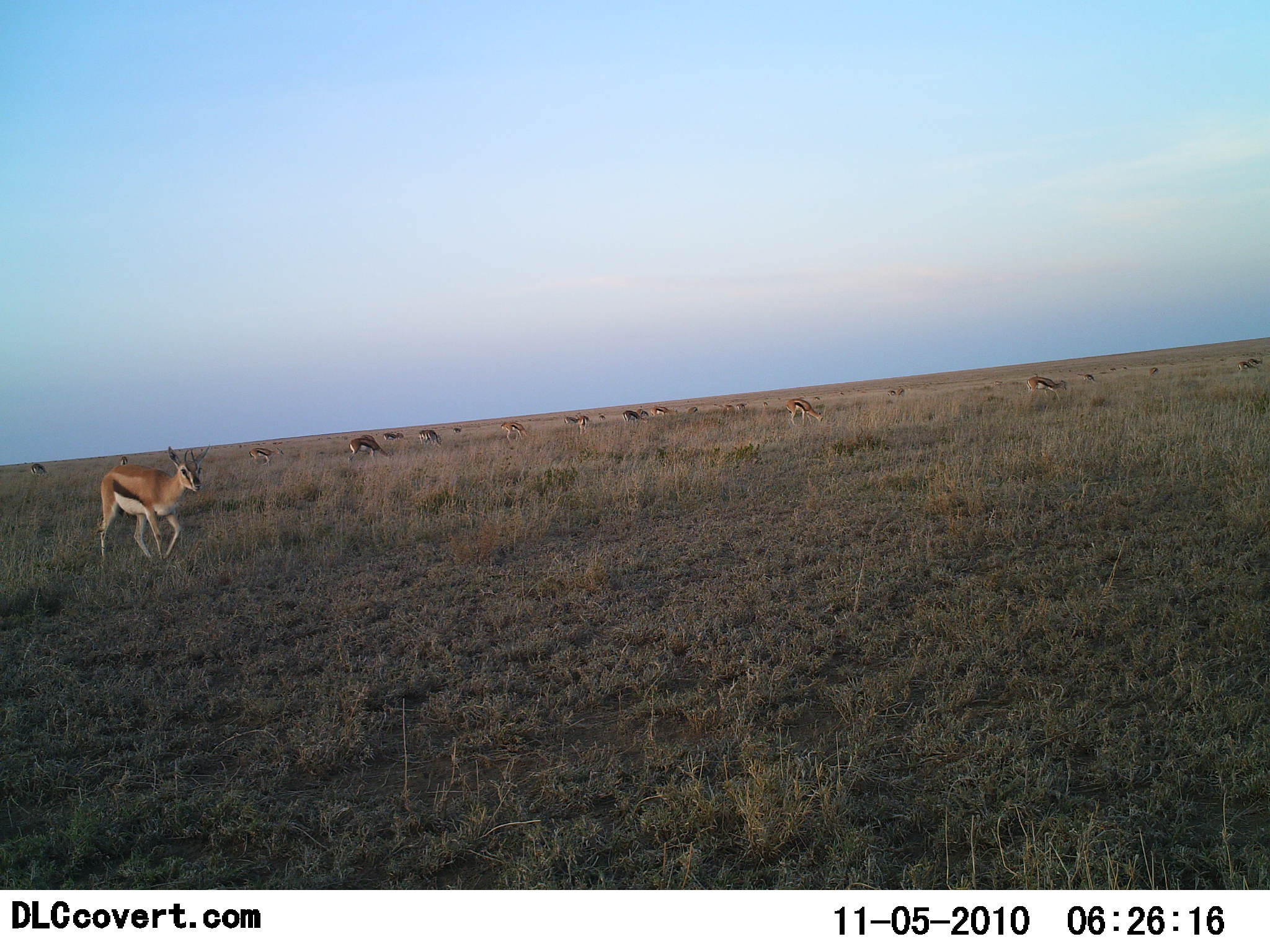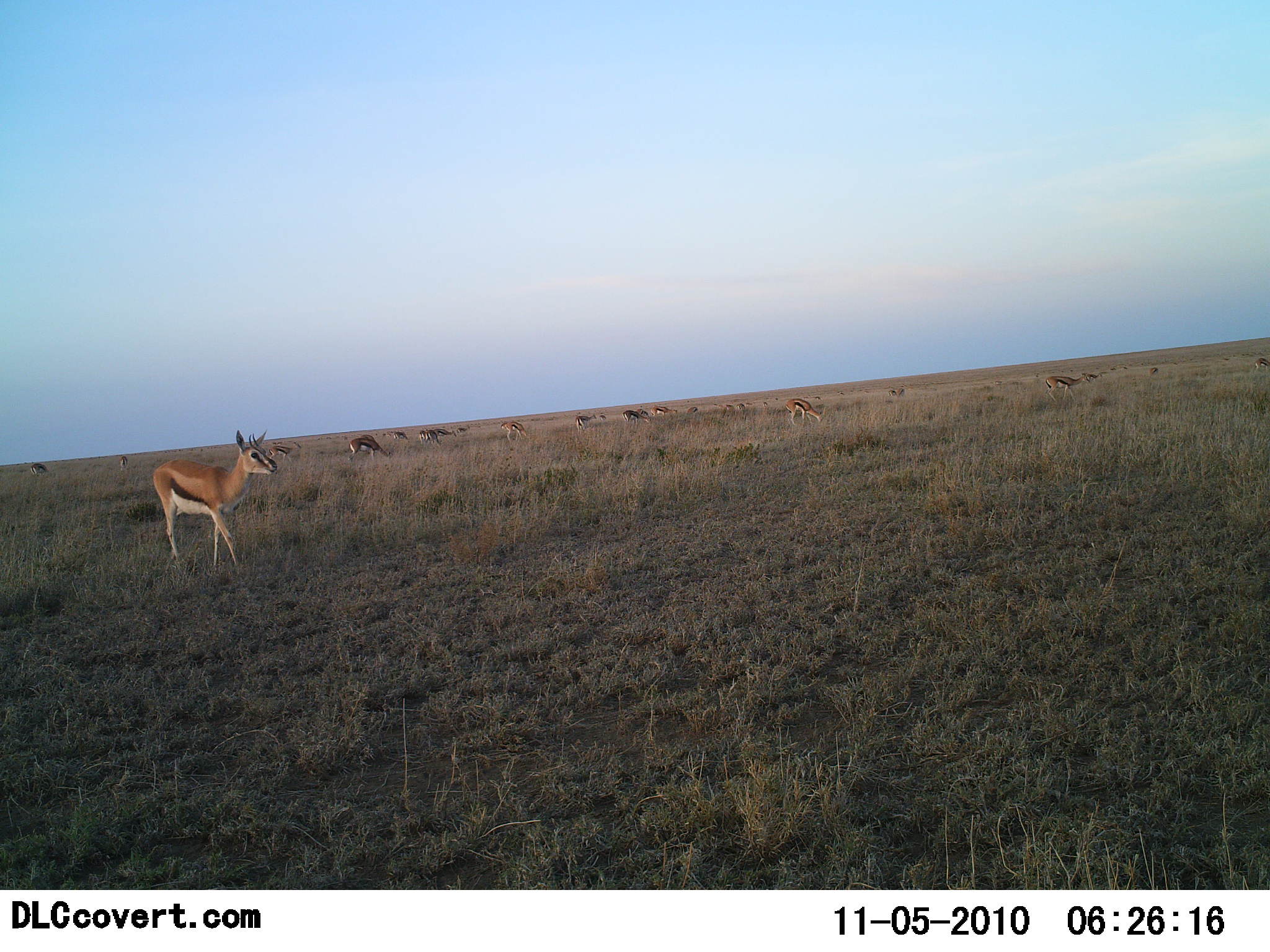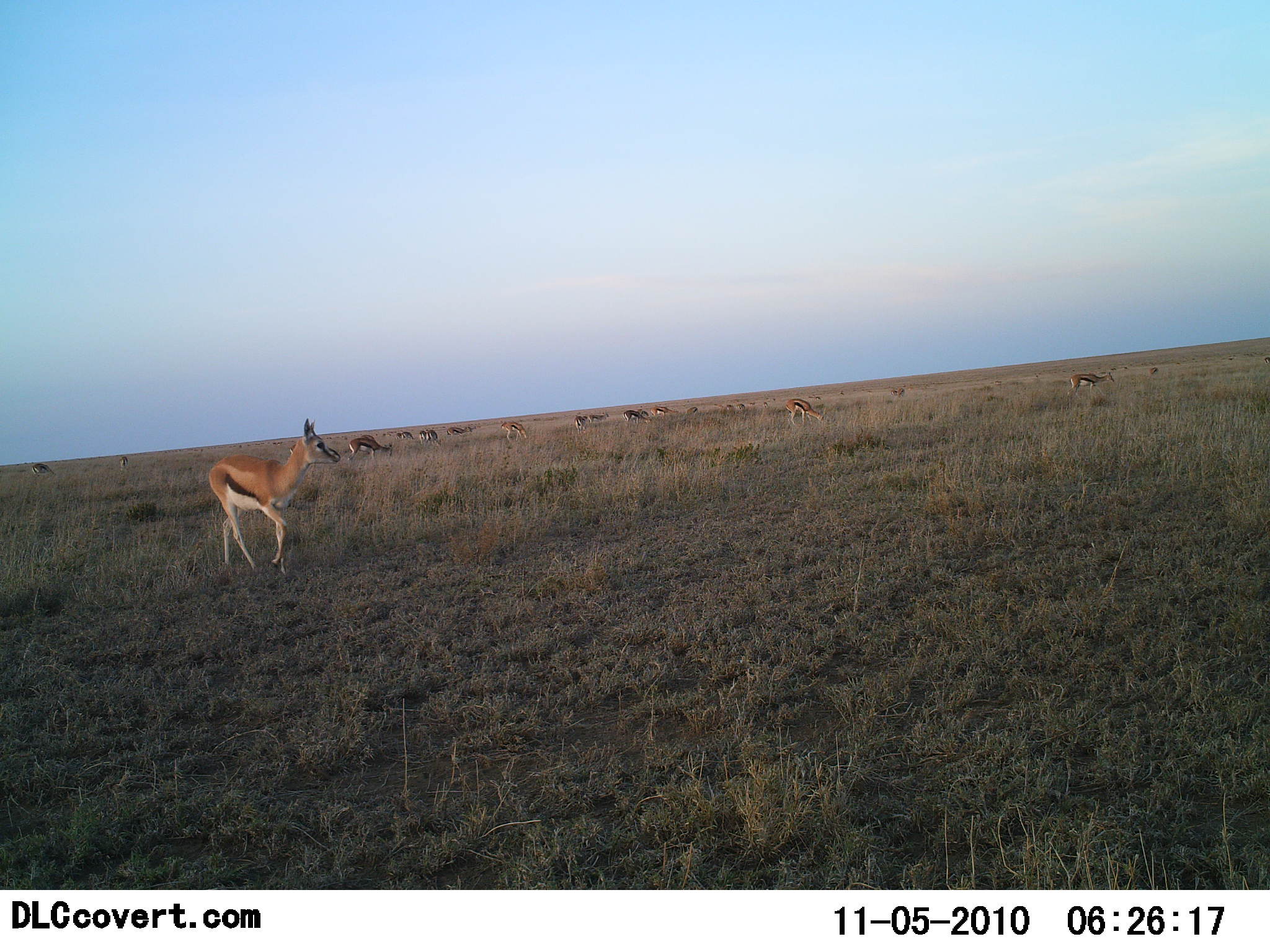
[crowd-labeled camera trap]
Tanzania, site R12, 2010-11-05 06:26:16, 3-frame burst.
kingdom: Animalia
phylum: Chordata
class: Mammalia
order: Artiodactyla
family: Bovidae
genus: Eudorcas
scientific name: Eudorcas thomsonii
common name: thomson's gazelle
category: gazellethomsons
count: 11-50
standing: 43%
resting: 0%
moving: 81%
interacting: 0%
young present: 0%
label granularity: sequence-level